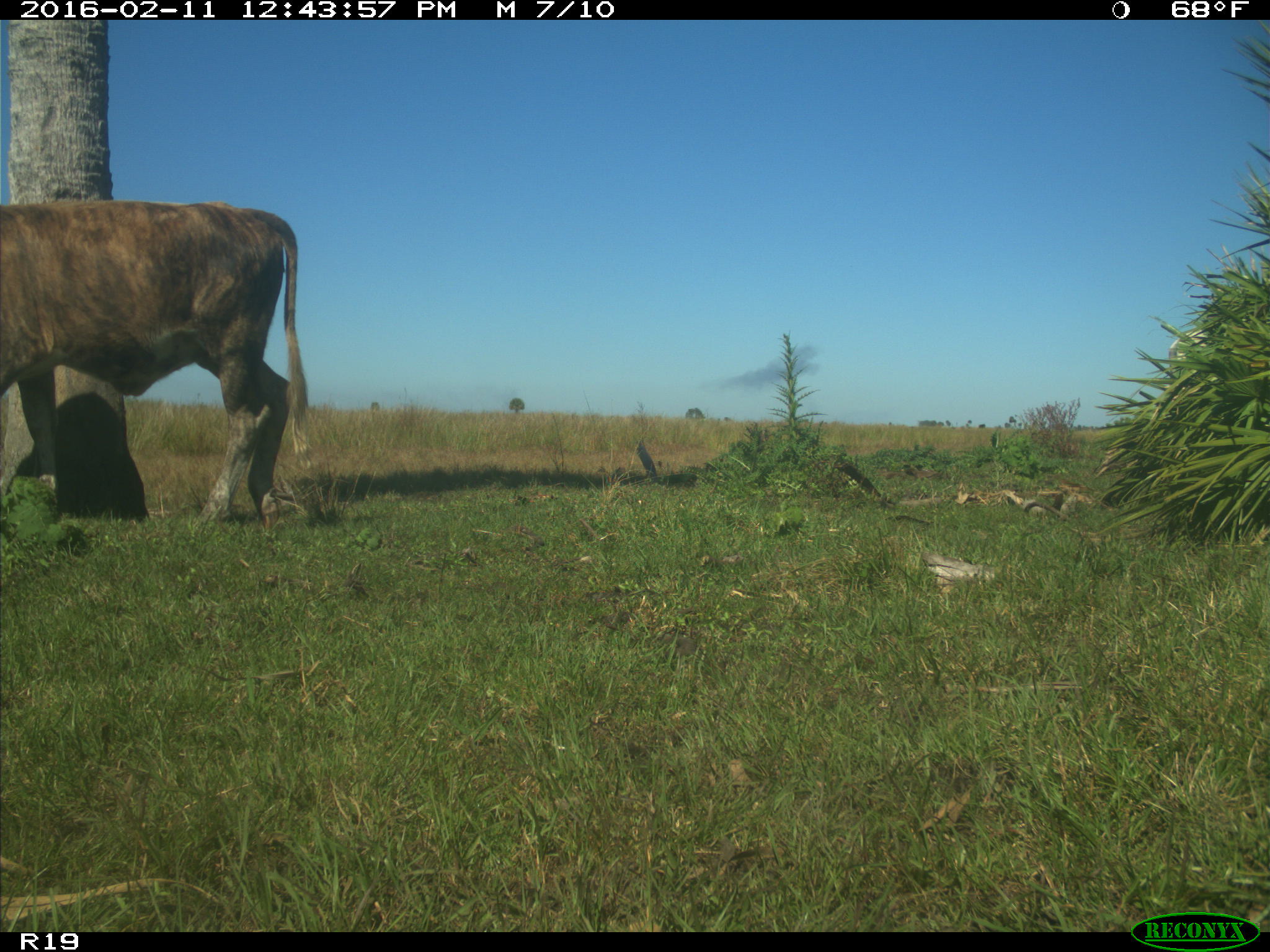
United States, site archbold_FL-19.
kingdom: Animalia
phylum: Chordata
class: Mammalia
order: Artiodactyla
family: Bovidae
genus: Bos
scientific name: Bos taurus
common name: domestic cow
Bos taurus (domestic cow).